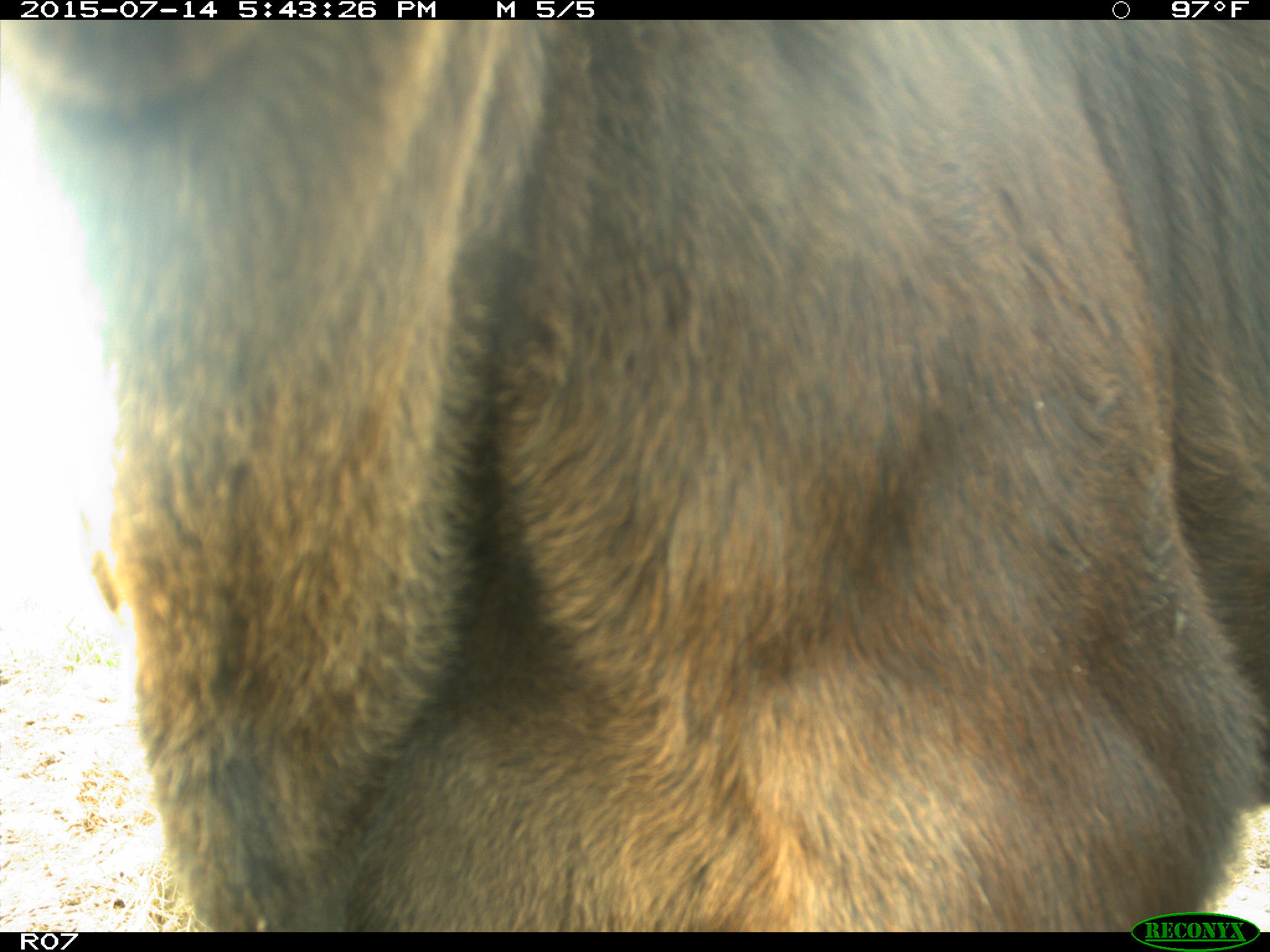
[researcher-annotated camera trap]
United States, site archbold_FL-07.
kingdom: Animalia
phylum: Chordata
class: Mammalia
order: Artiodactyla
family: Bovidae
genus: Bos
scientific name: Bos taurus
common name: domestic cow